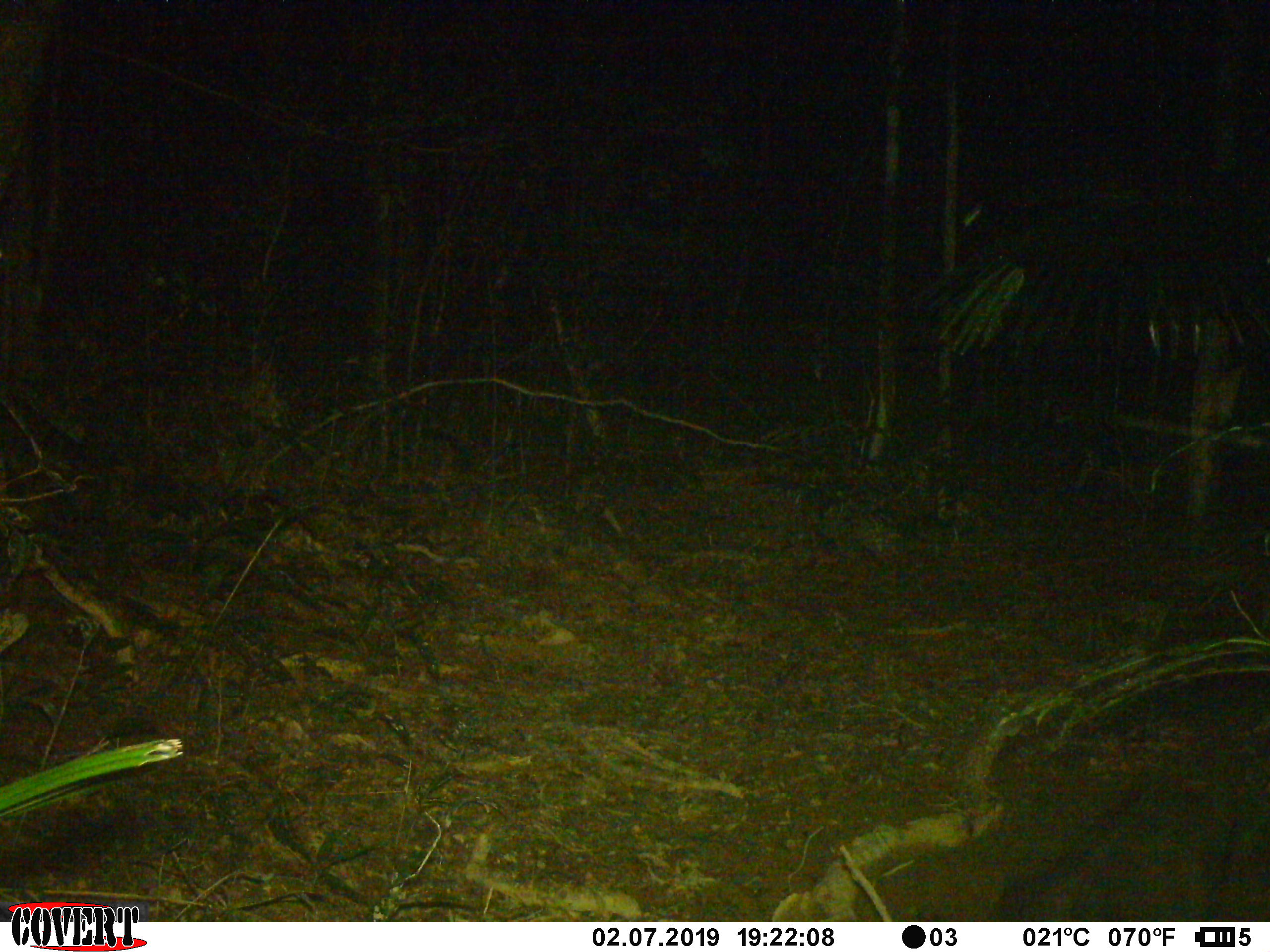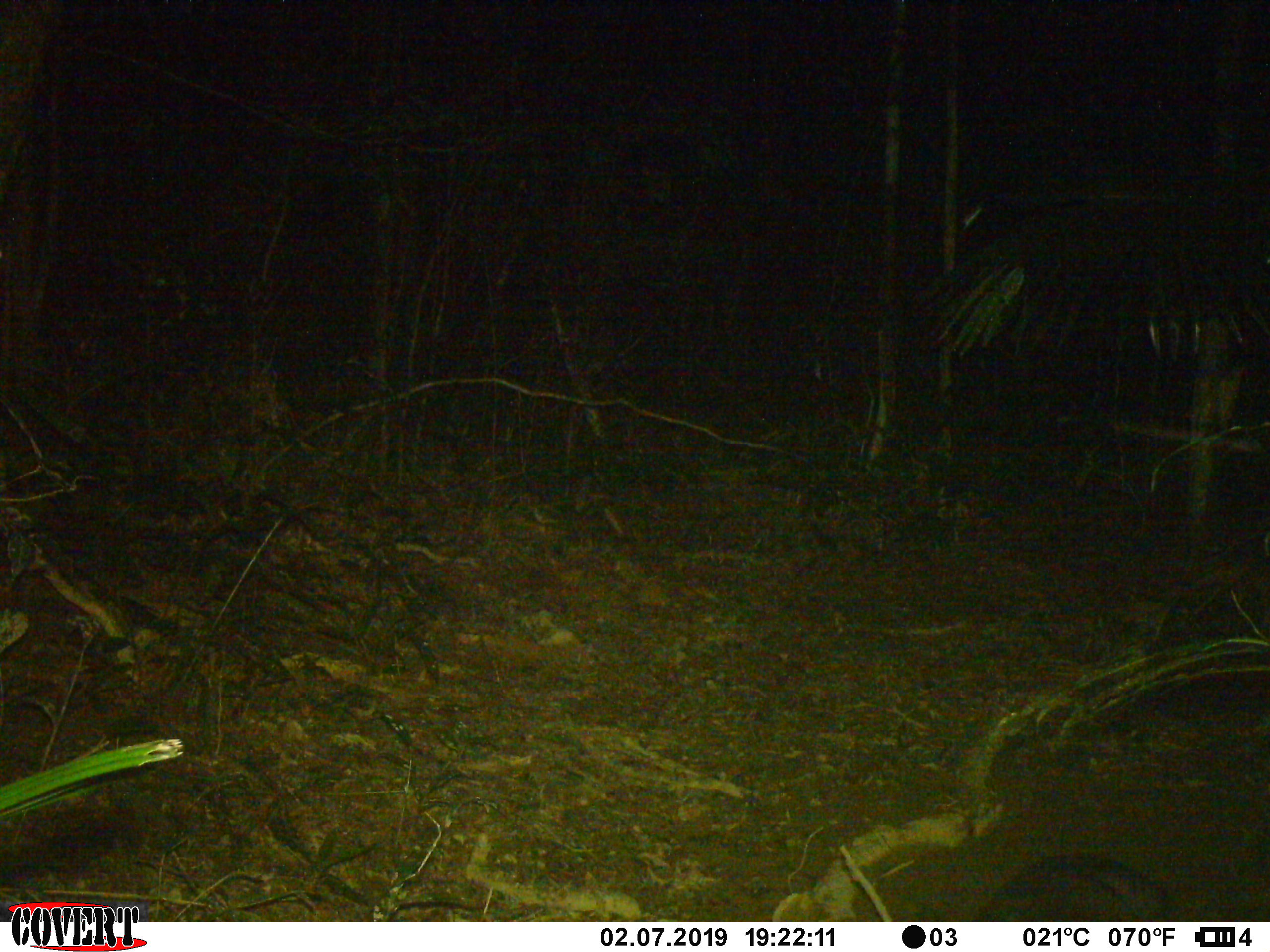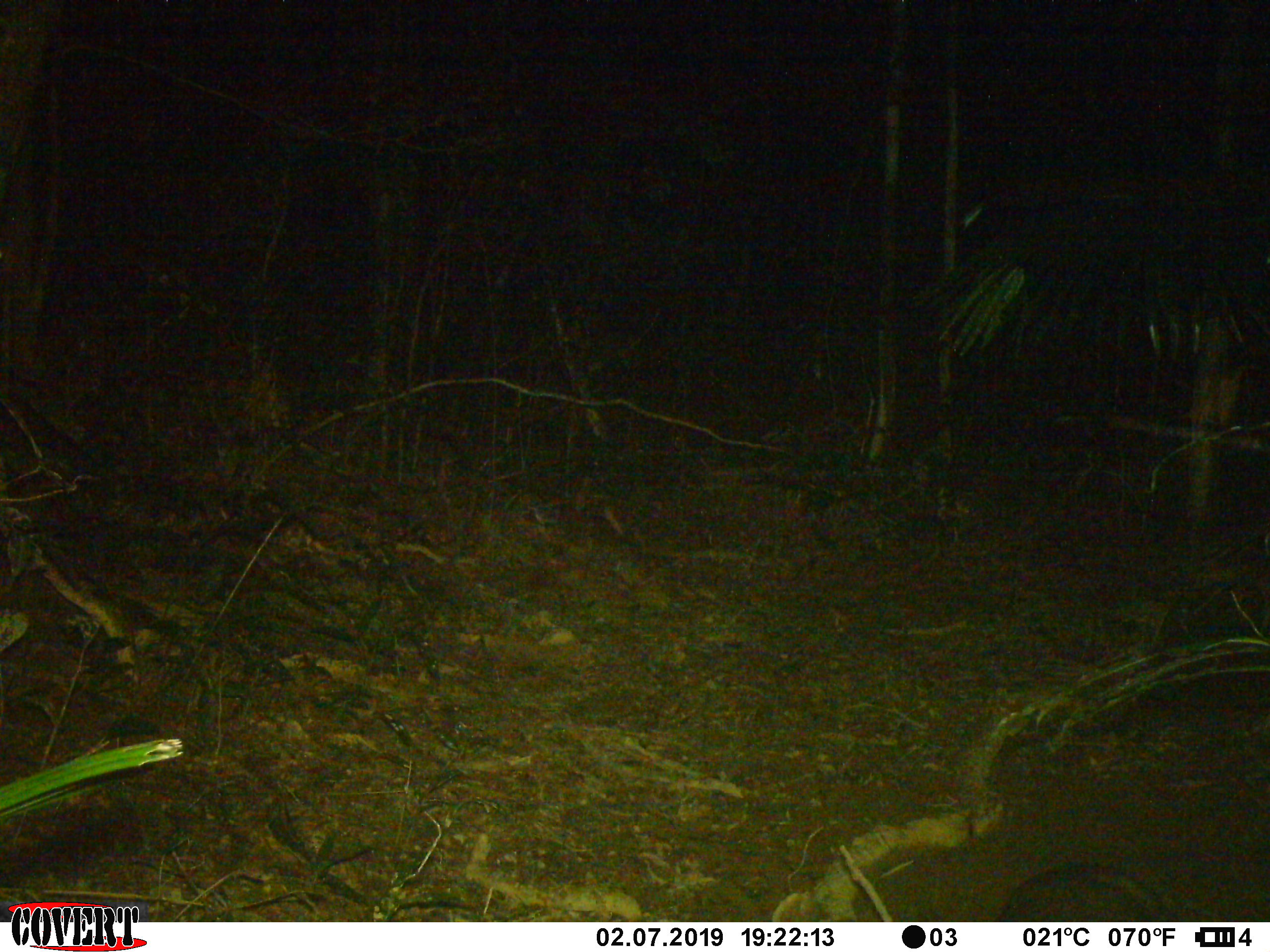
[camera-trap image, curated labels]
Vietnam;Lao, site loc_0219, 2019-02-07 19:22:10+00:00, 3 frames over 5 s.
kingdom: Animalia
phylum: Chordata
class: Mammalia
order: Artiodactyla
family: Suidae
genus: Sus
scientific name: Sus scrofa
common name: eurasian wild pig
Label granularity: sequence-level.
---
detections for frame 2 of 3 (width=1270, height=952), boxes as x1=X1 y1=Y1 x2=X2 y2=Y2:
eurasian wild pig: x1=1023 y1=853 x2=1172 y2=921; x1=974 y1=870 x2=1139 y2=922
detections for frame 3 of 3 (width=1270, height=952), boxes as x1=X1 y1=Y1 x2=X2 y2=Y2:
eurasian wild pig: x1=995 y1=865 x2=1179 y2=922